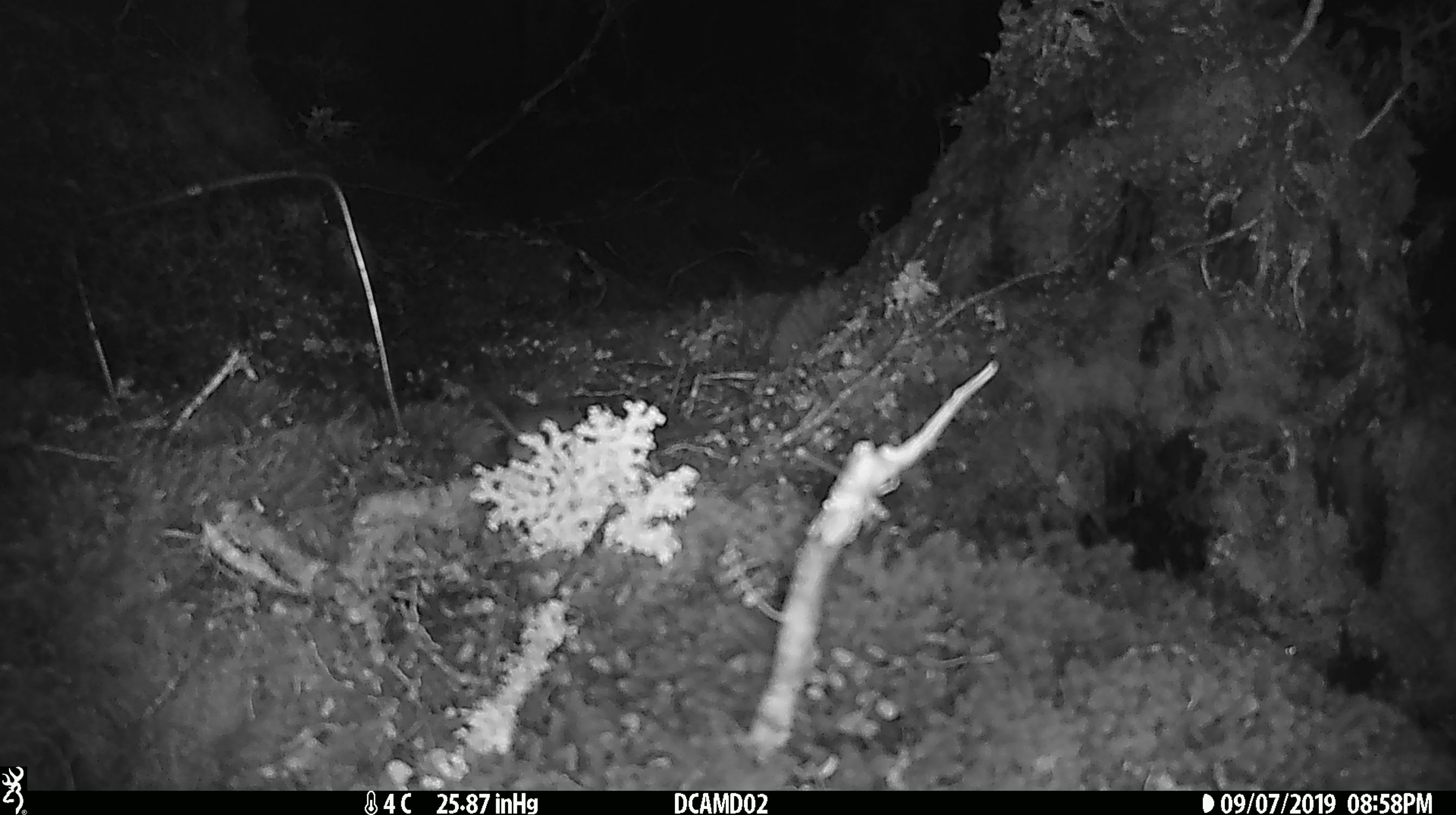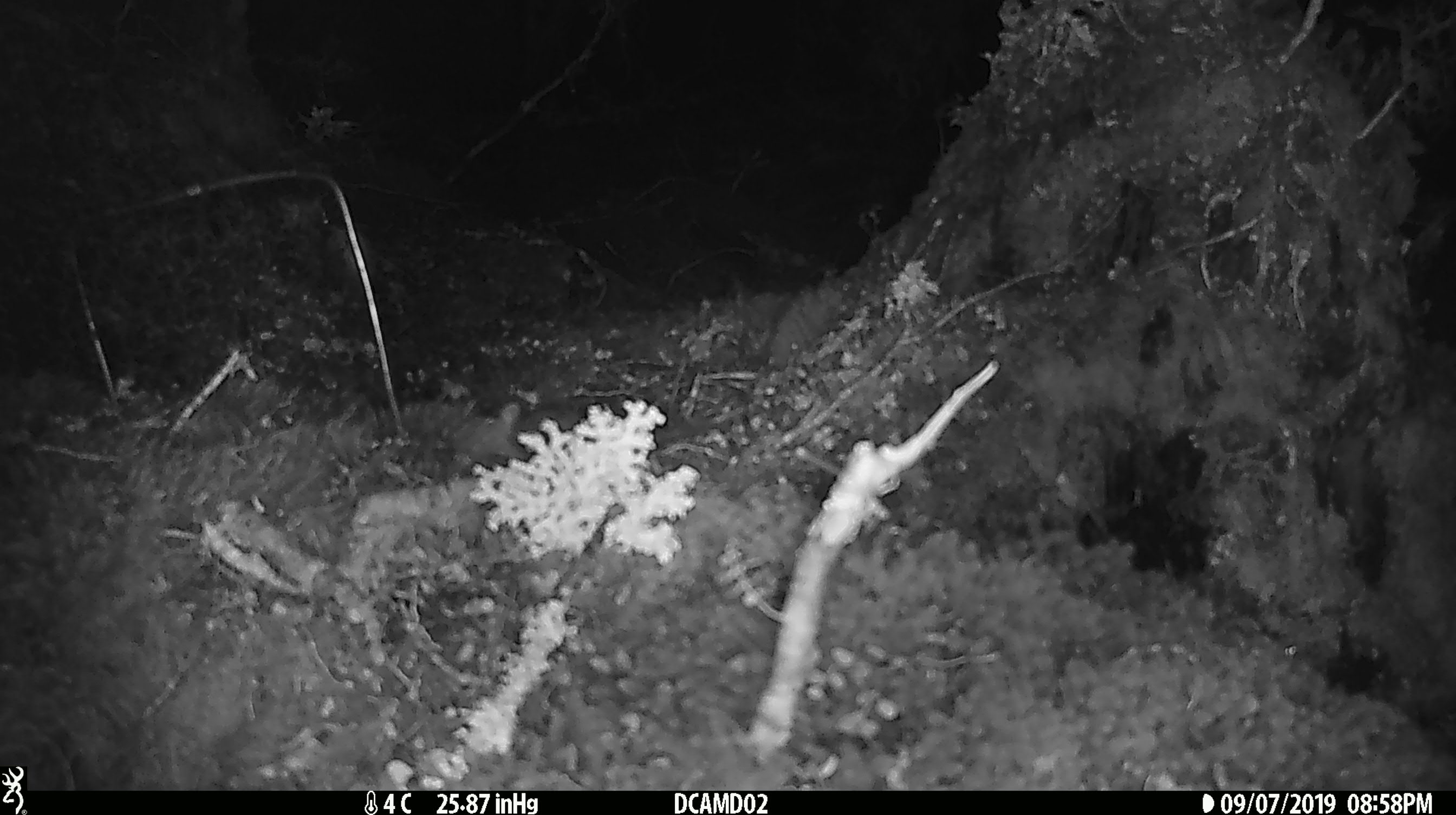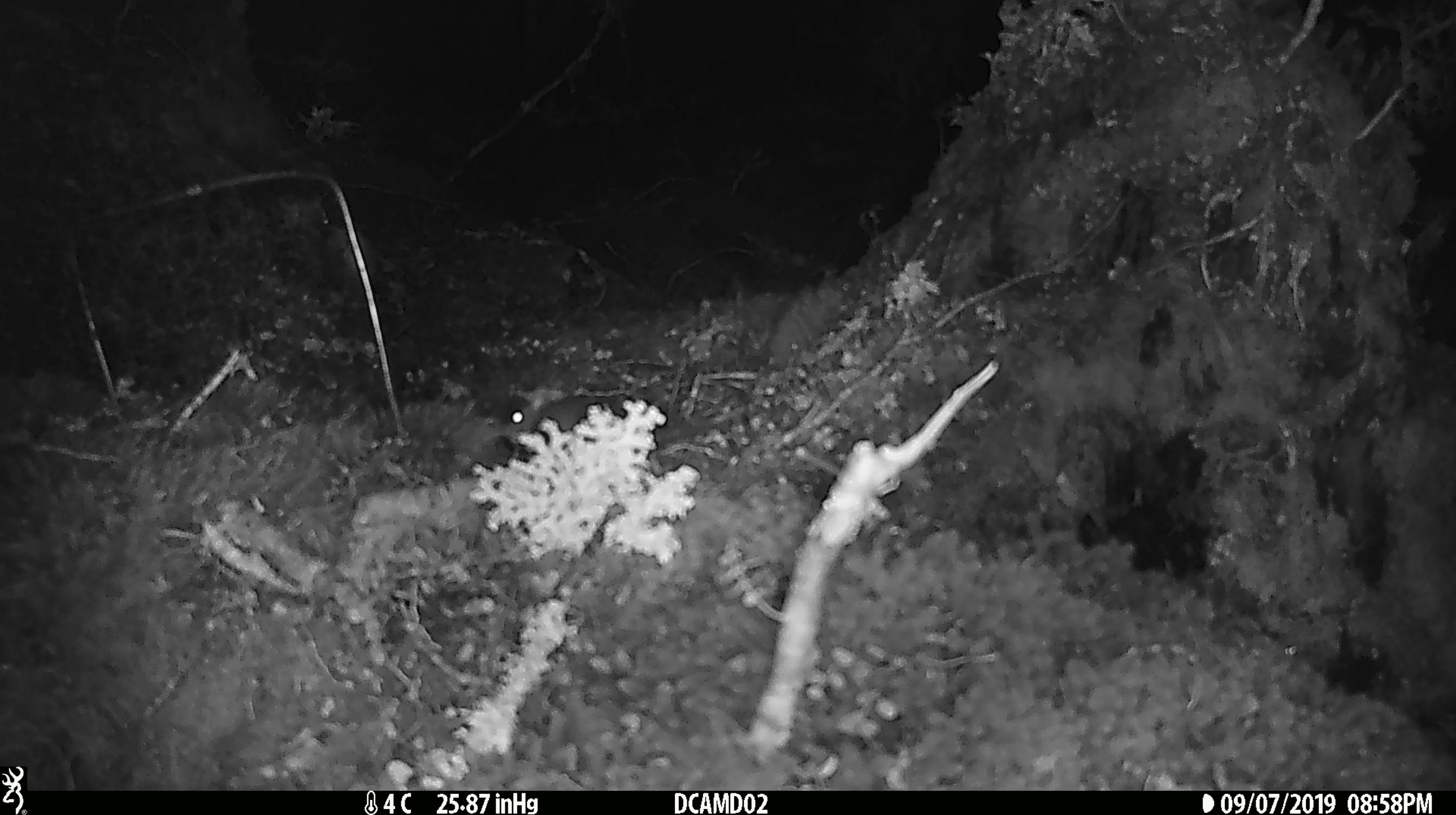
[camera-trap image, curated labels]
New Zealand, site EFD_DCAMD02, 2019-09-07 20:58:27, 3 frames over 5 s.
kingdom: Animalia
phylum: Chordata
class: Mammalia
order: Rodentia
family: Muridae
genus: Mus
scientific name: Mus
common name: mouse